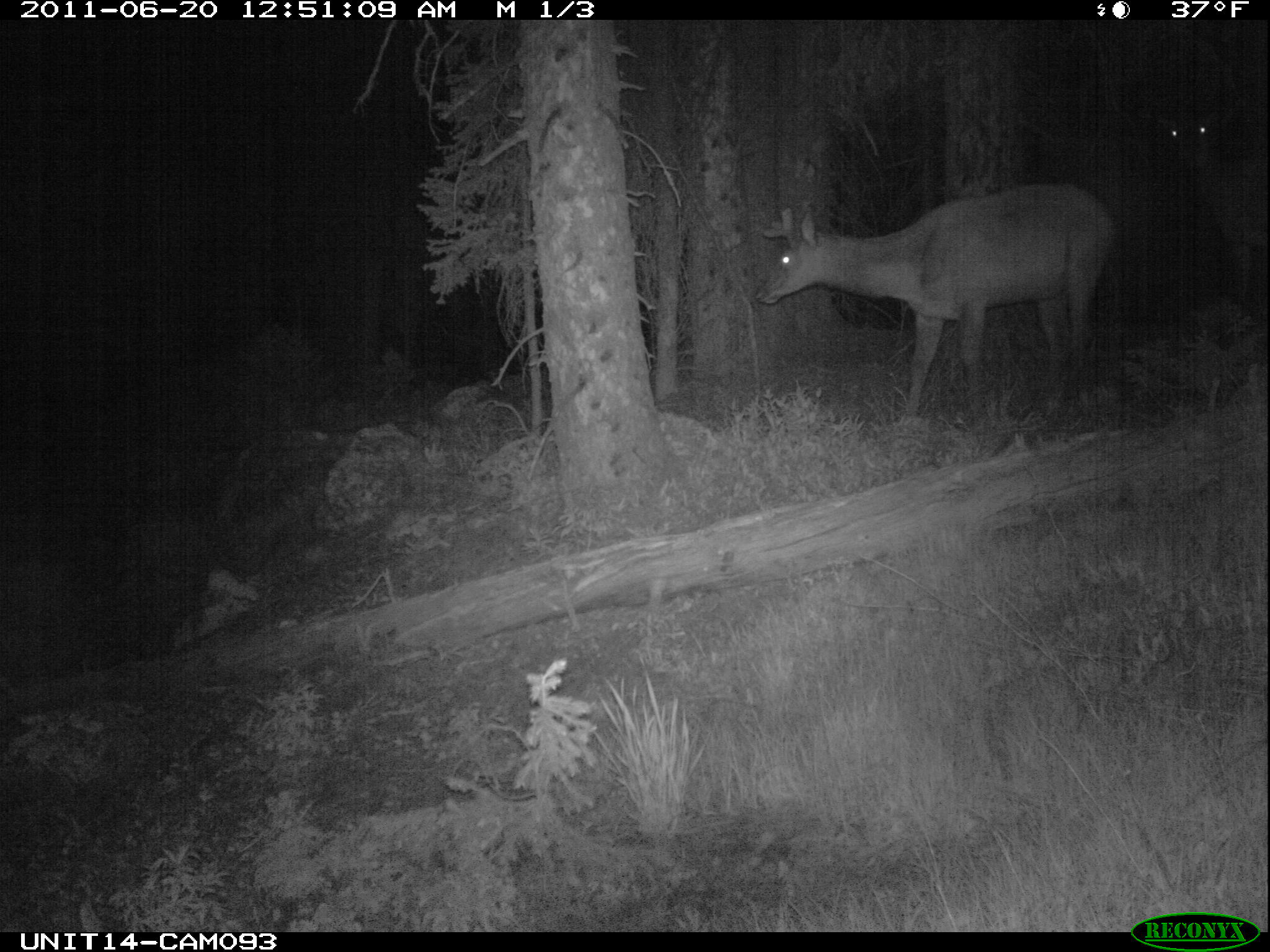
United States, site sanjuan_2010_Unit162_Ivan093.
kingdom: Animalia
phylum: Chordata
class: Mammalia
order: Artiodactyla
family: Cervidae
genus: Cervus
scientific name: Cervus elaphus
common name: red deer